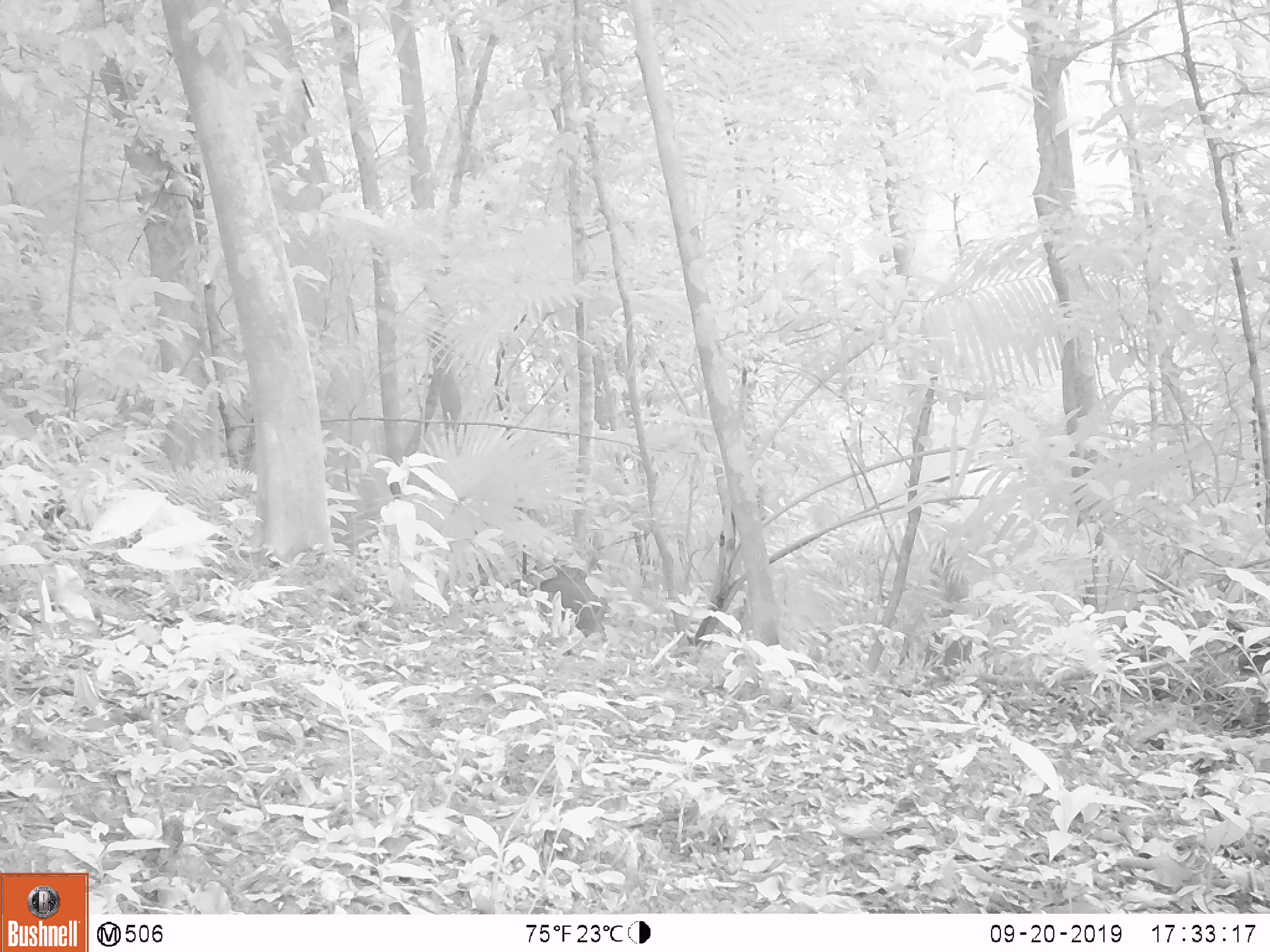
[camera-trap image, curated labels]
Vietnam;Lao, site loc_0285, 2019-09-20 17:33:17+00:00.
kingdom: Animalia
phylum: Chordata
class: Mammalia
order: Artiodactyla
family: Suidae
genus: Sus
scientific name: Sus scrofa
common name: eurasian wild pig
Eurasian wild pig (Sus scrofa). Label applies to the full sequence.